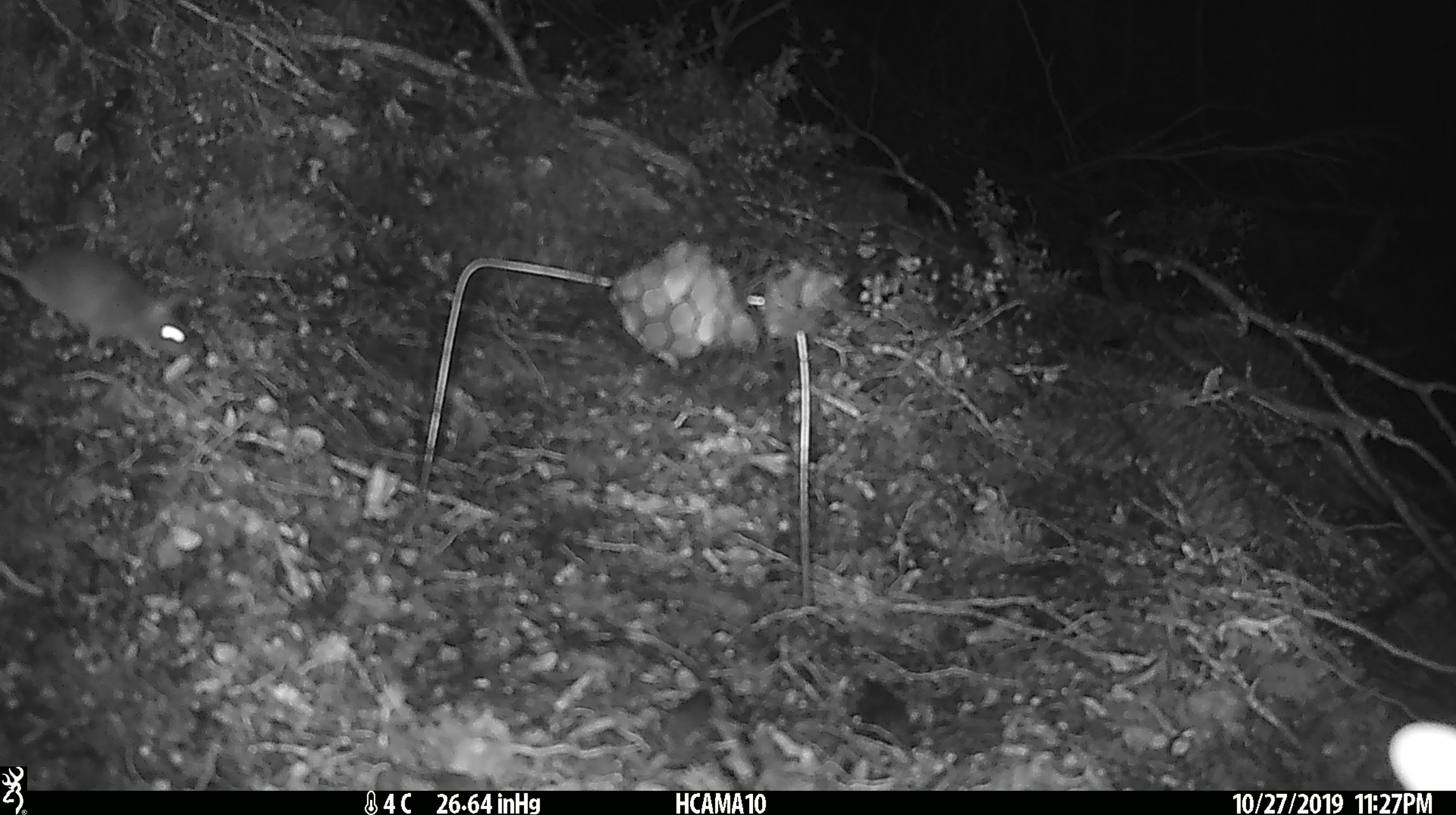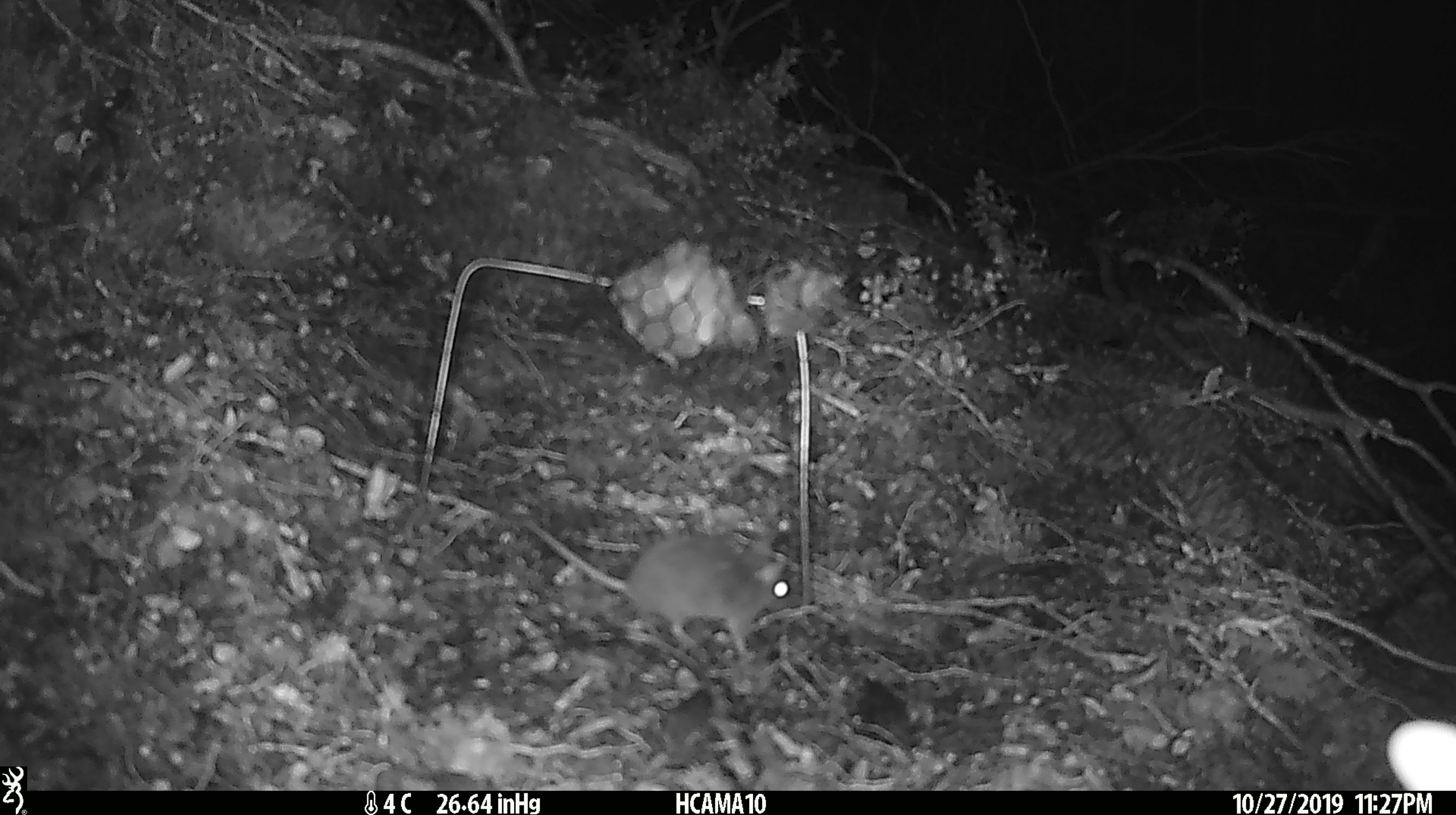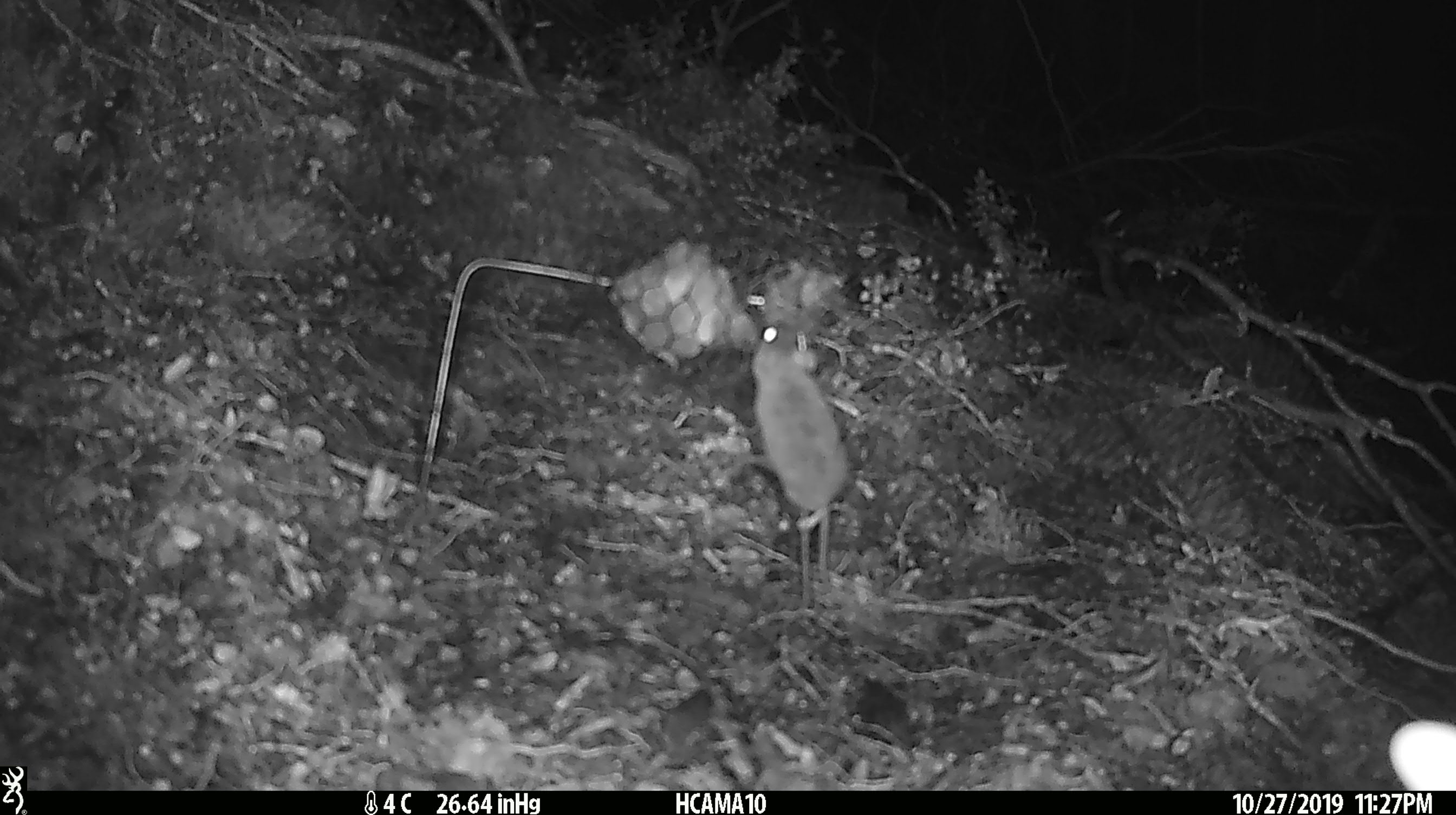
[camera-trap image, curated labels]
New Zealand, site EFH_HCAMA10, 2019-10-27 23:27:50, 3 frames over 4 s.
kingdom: Animalia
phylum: Chordata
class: Mammalia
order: Rodentia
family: Muridae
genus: Mus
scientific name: Mus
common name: mouse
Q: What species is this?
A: Mouse (Mus).